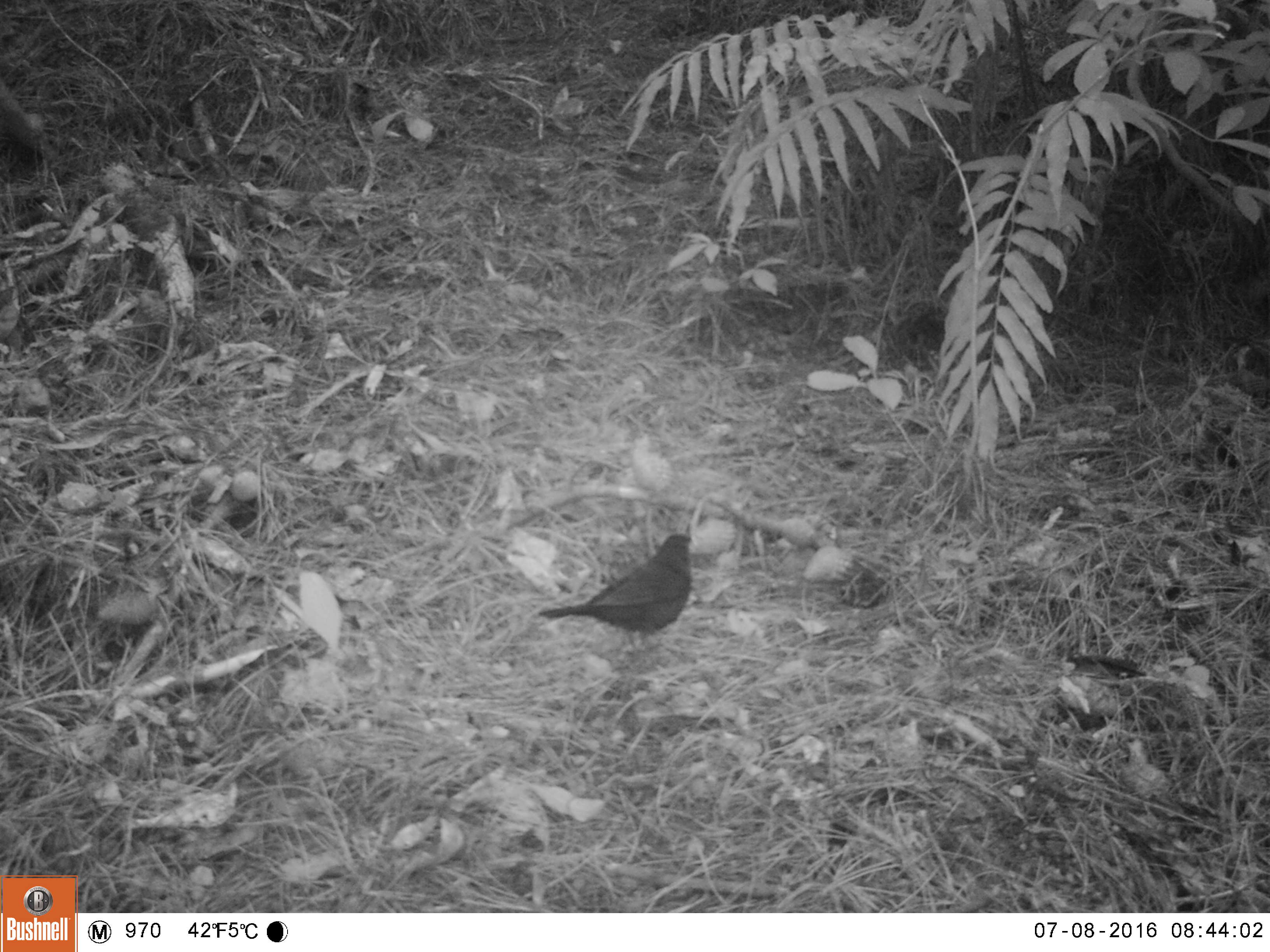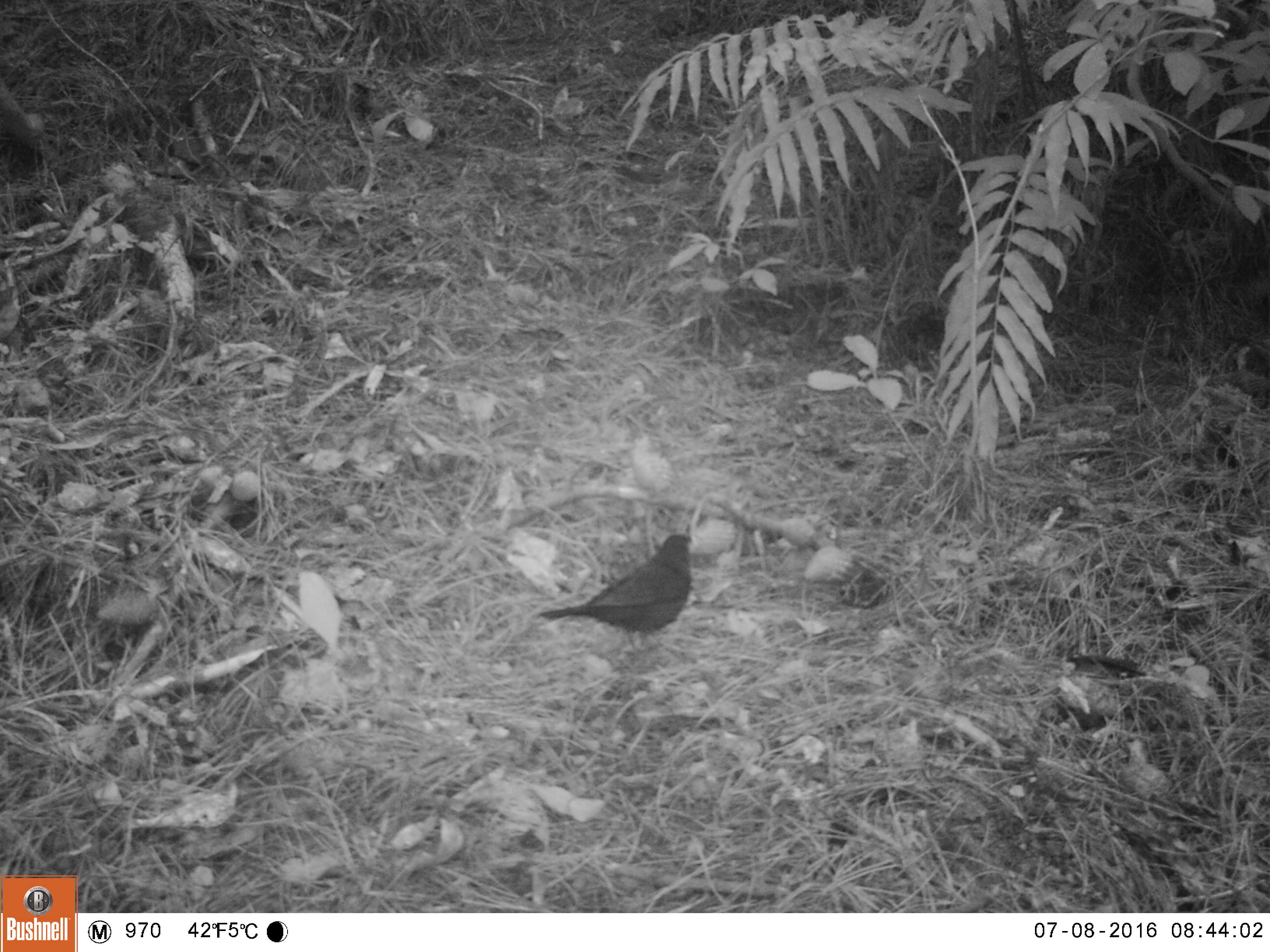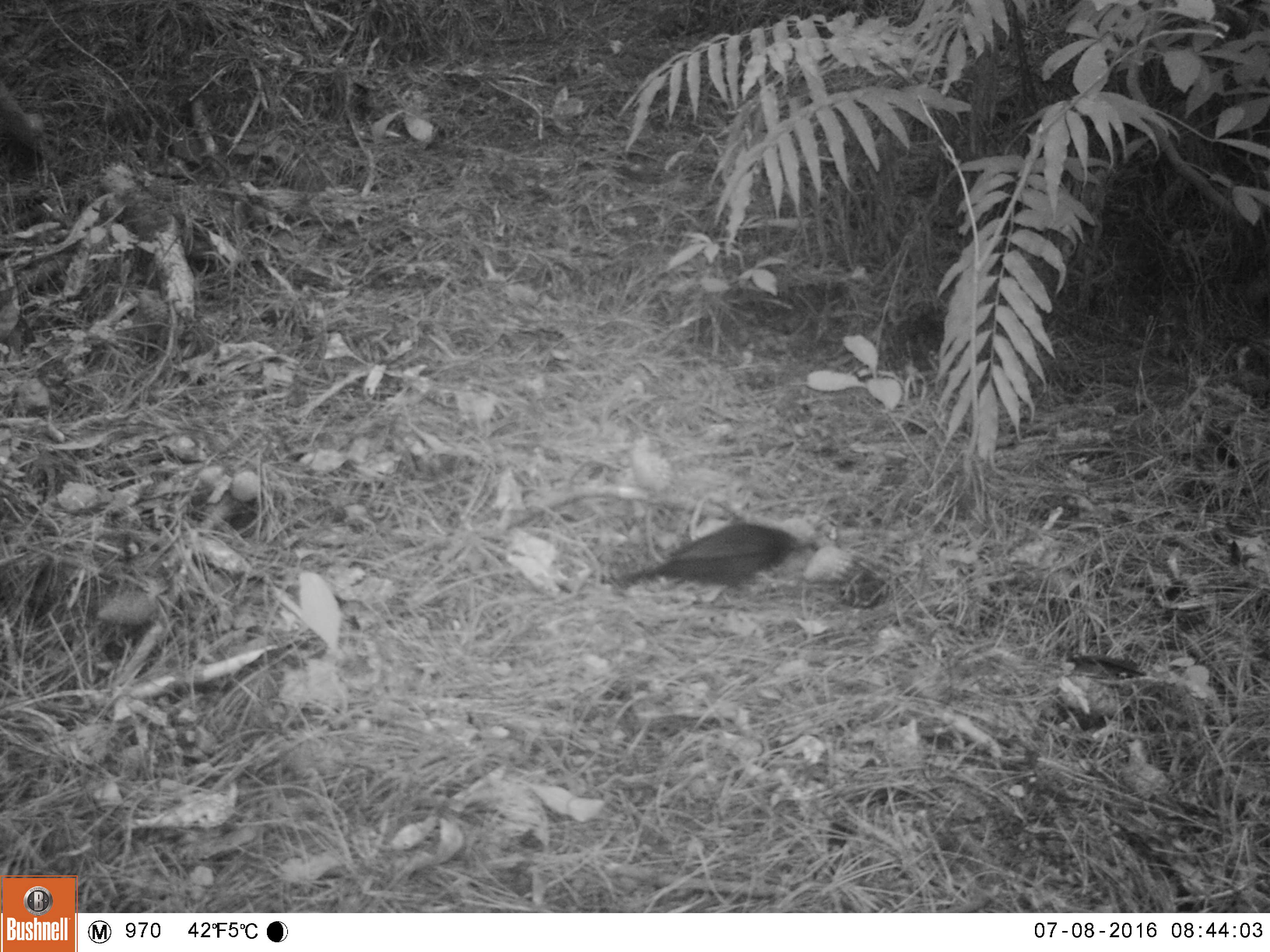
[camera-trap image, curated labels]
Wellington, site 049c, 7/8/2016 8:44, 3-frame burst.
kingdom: Animalia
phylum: Chordata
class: Aves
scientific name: Aves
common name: bird